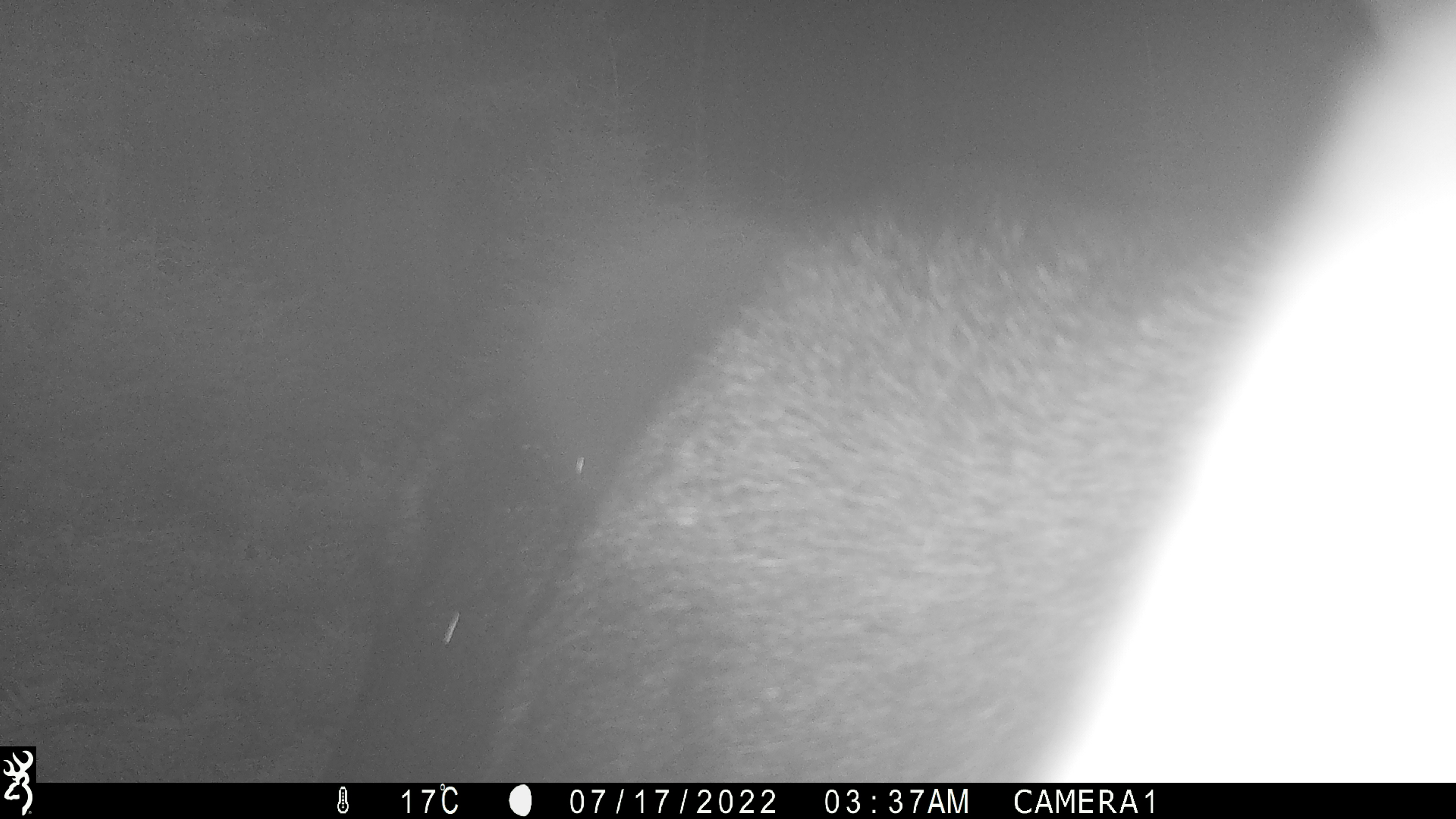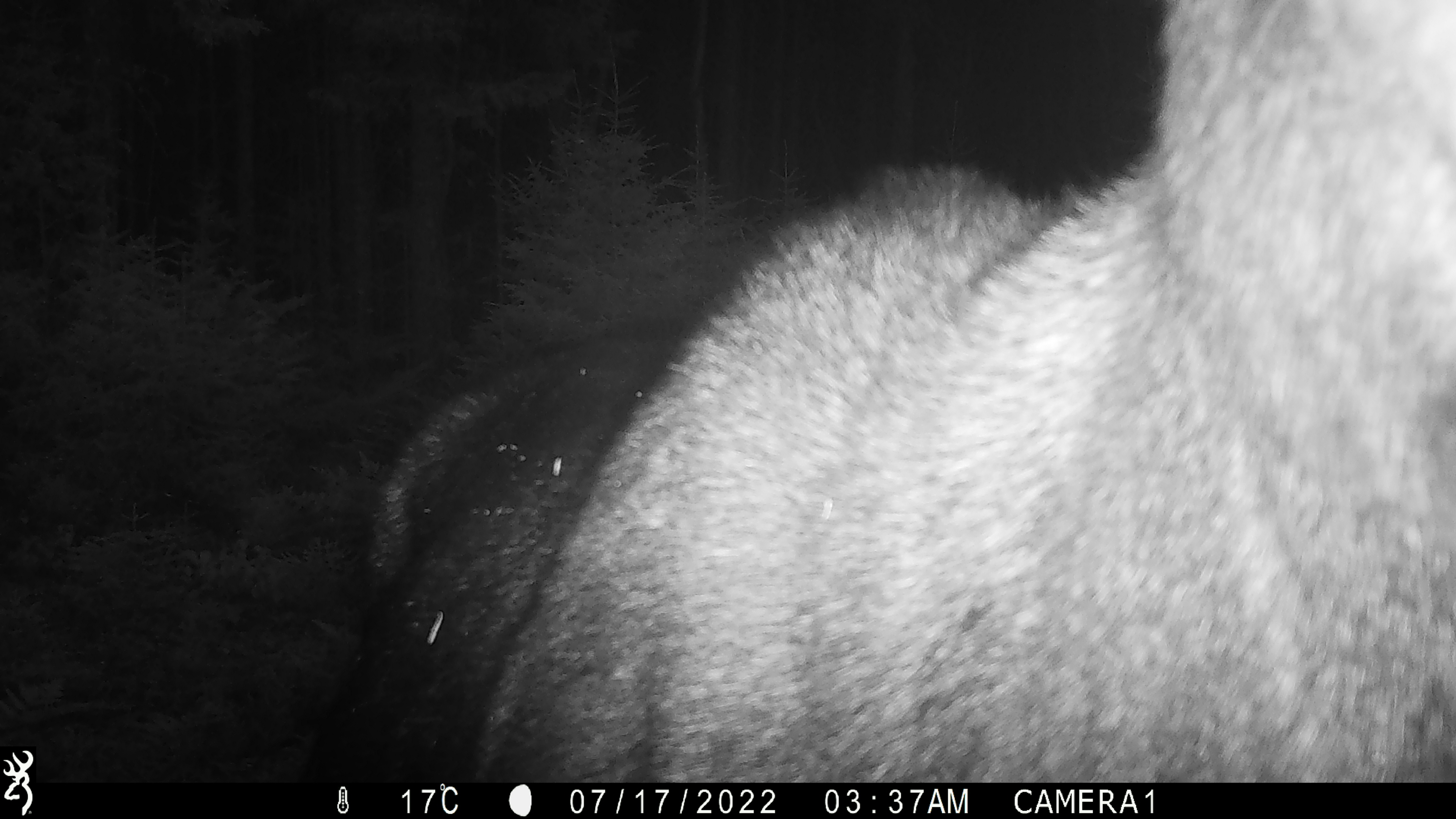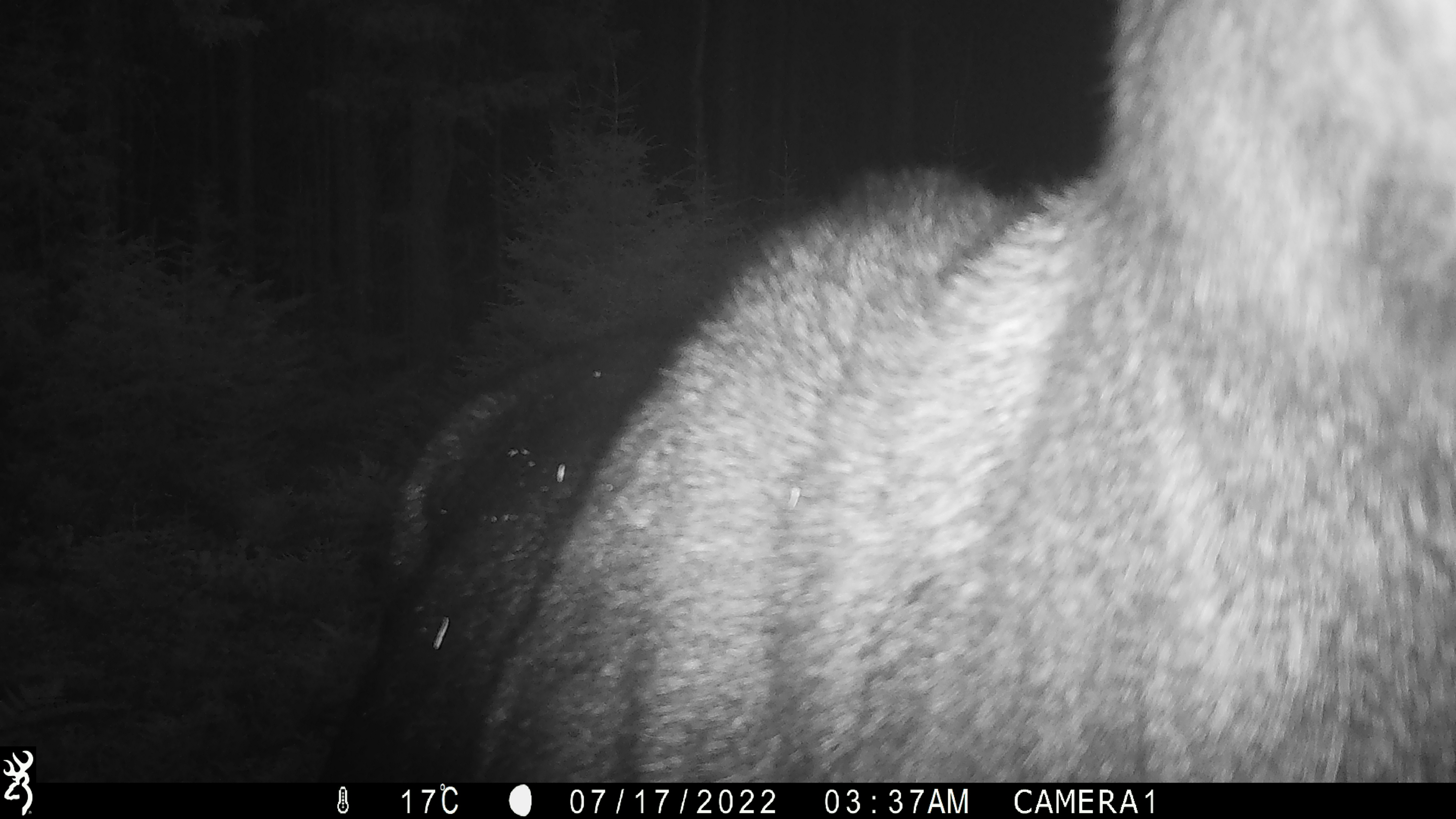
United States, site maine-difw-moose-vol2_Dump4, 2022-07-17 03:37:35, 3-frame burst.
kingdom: Animalia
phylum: Chordata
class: Mammalia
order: Artiodactyla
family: Cervidae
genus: Alces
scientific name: Alces alces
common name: moose